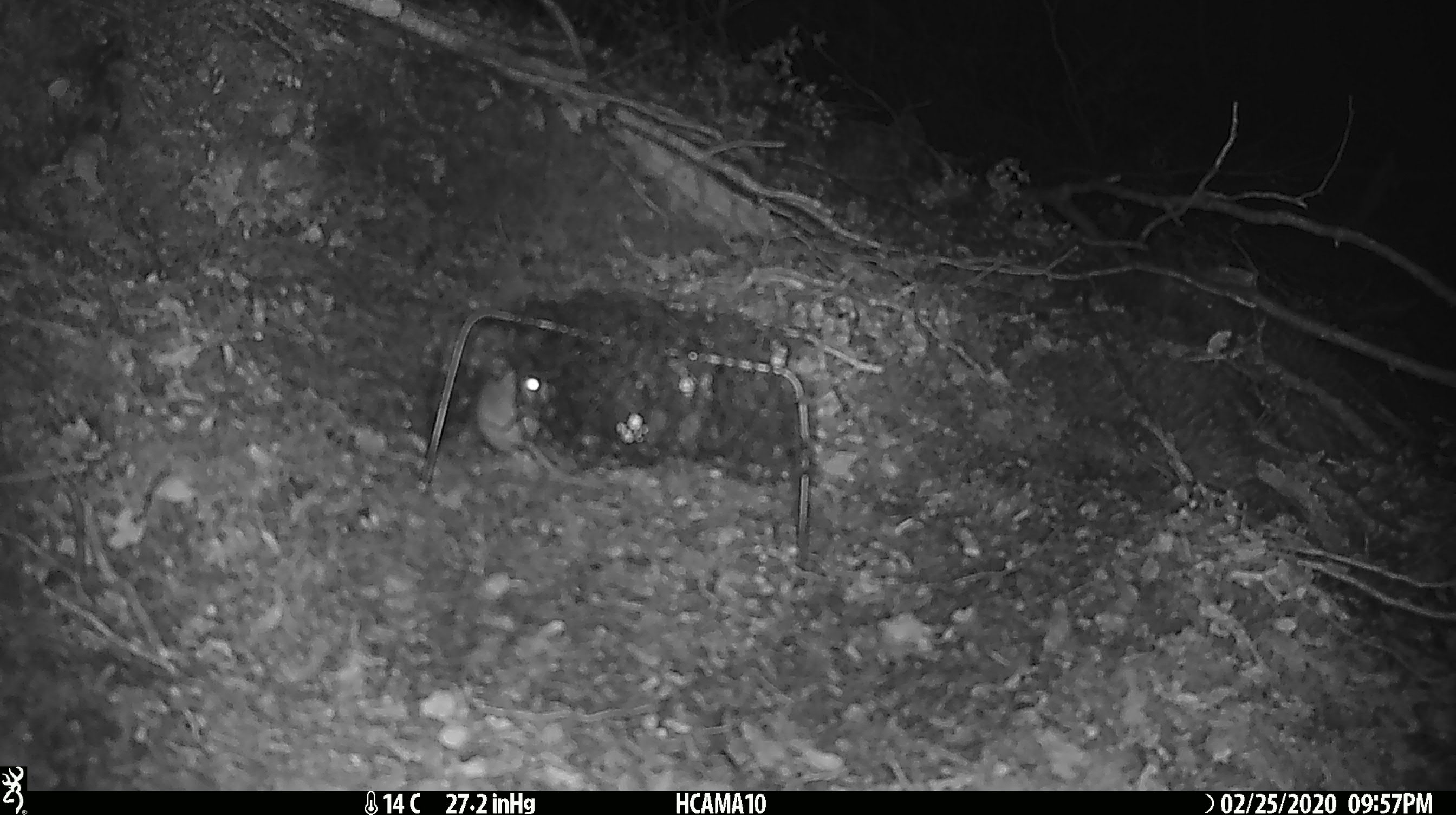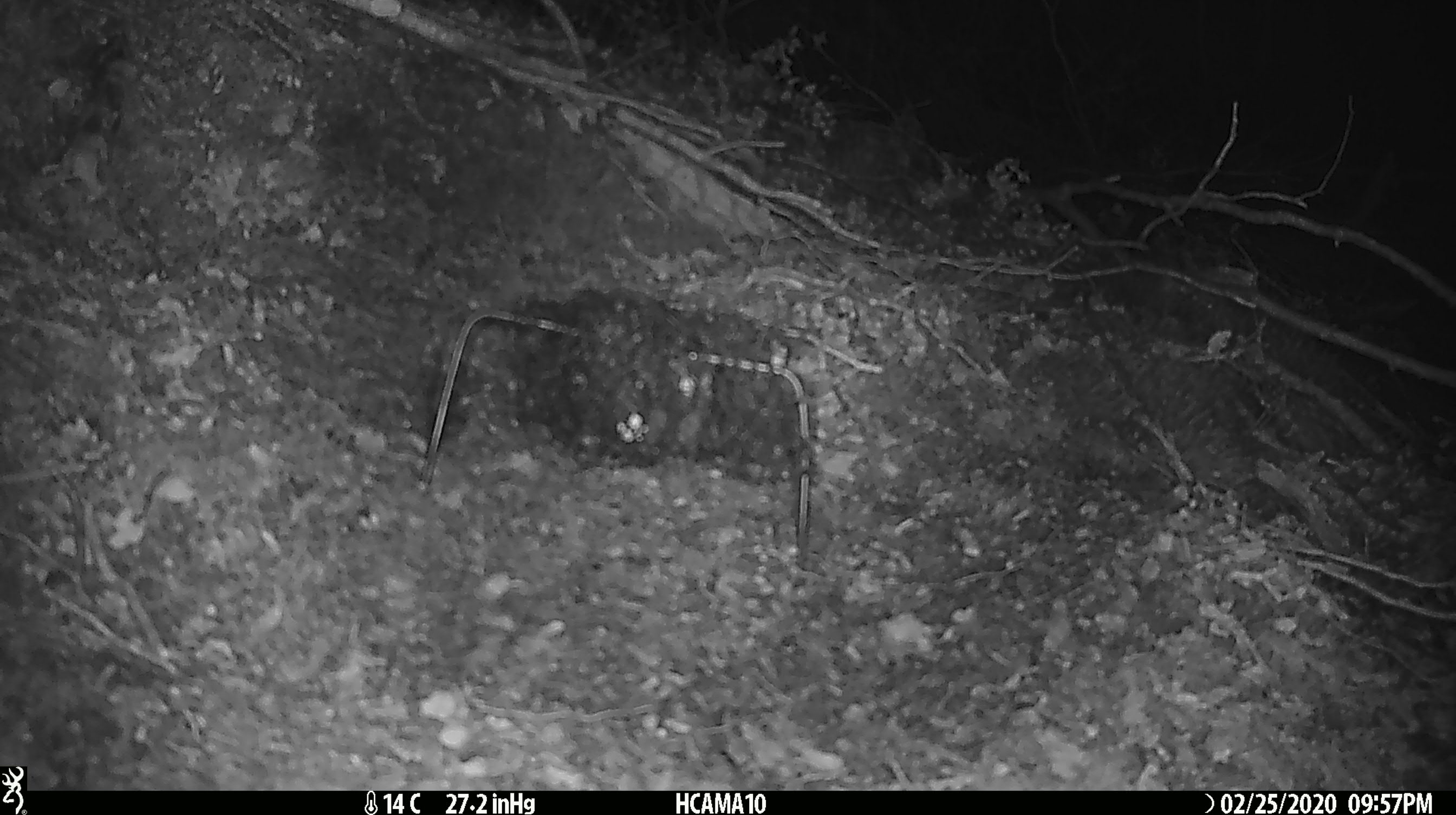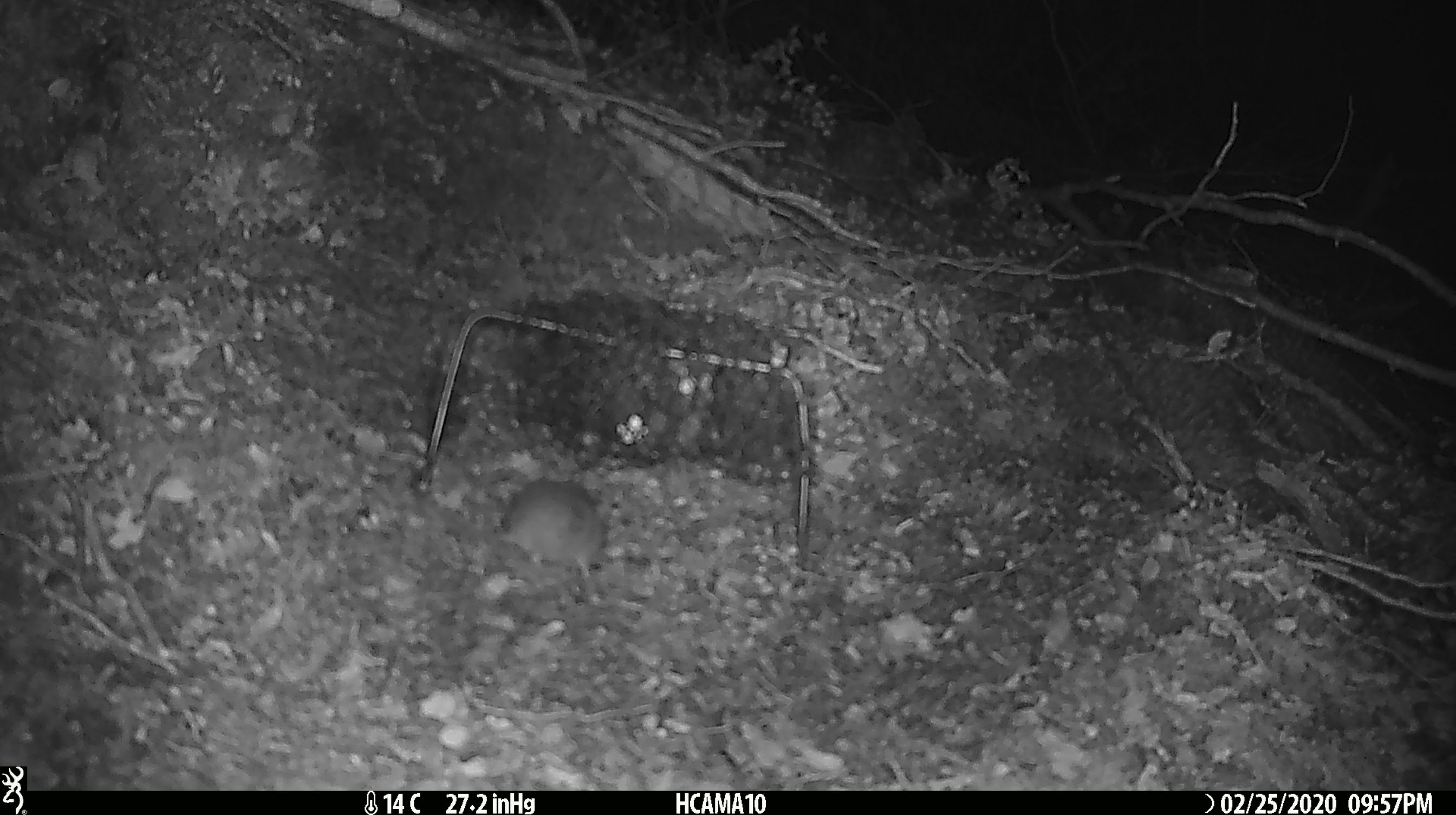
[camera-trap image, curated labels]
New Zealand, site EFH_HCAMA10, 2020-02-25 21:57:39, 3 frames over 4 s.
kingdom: Animalia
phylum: Chordata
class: Mammalia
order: Rodentia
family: Muridae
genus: Mus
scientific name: Mus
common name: mouse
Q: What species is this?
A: Mouse (Mus).